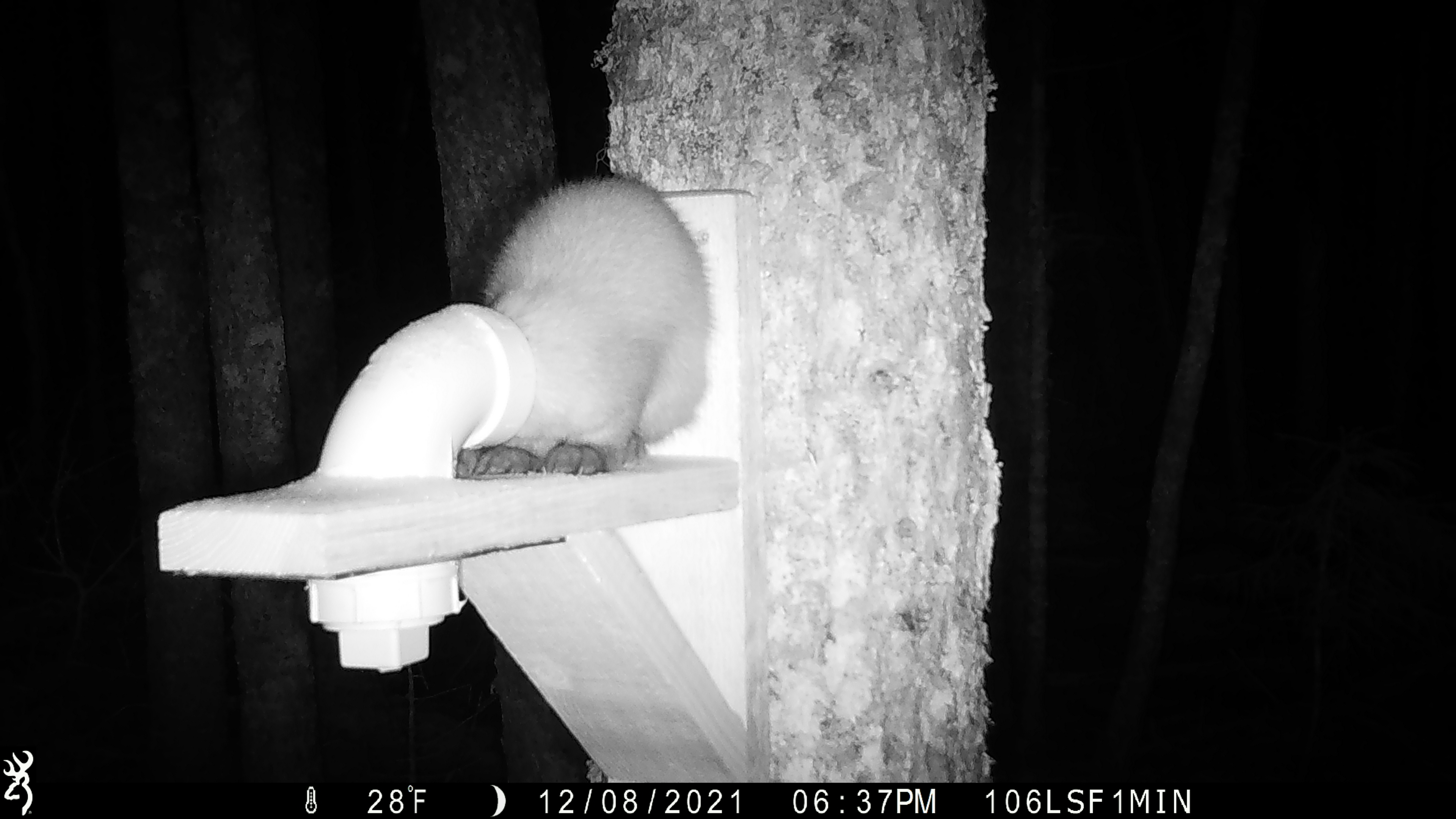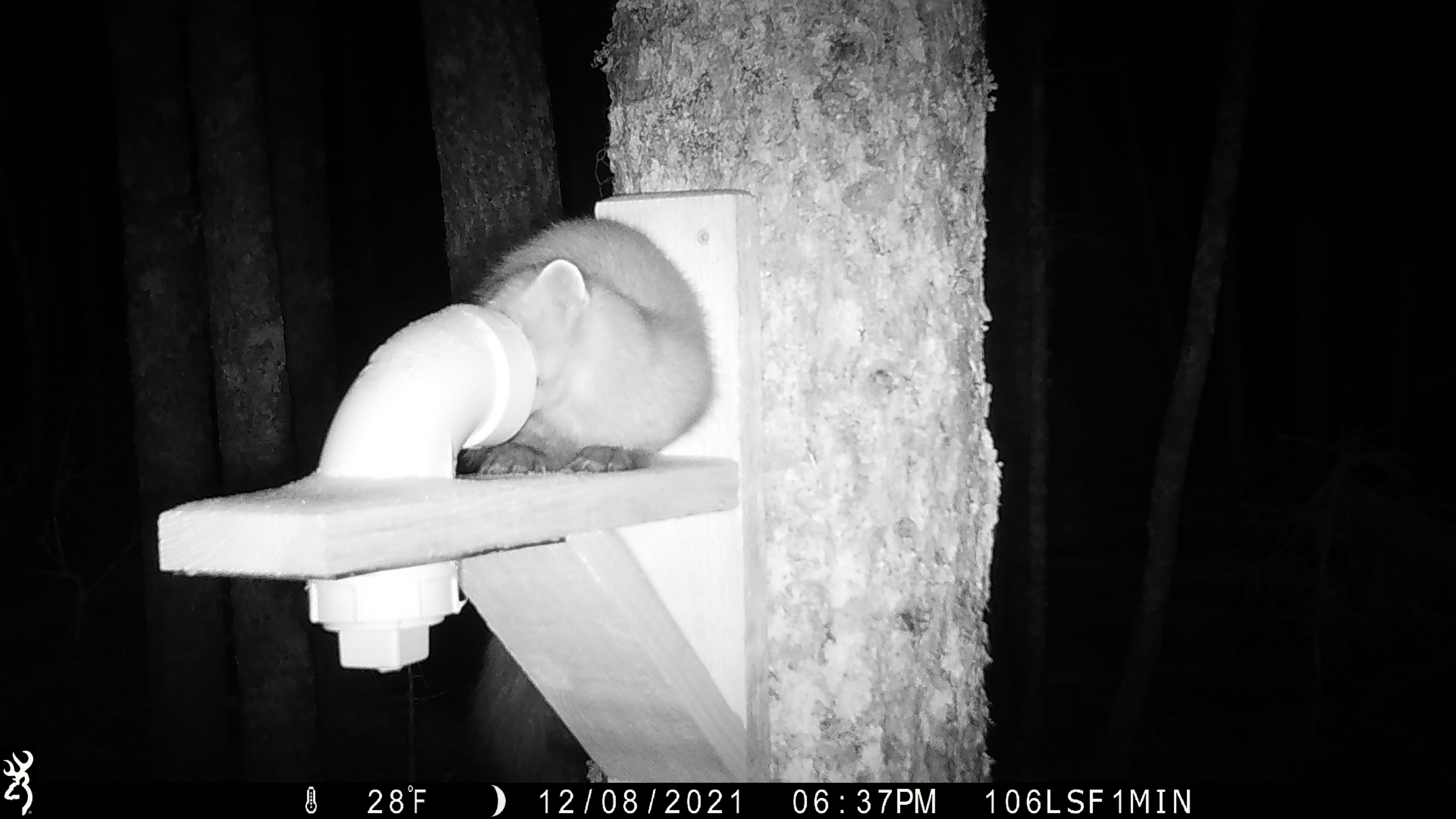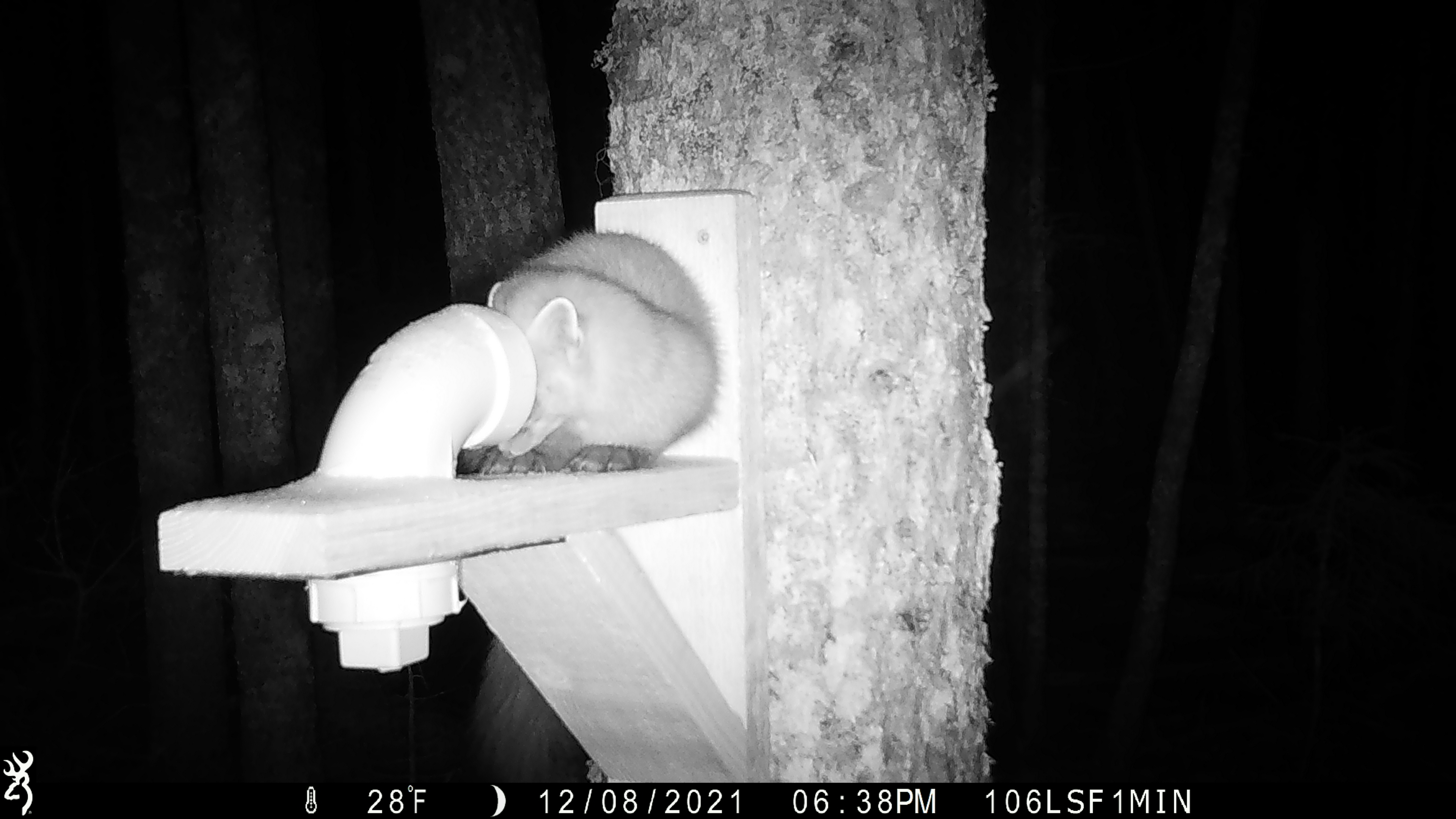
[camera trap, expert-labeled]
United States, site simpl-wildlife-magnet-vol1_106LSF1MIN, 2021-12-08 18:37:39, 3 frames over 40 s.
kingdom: Animalia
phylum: Chordata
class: Mammalia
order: Carnivora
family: Mustelidae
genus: Martes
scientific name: Martes americana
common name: american marten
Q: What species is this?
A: American marten (Martes americana).